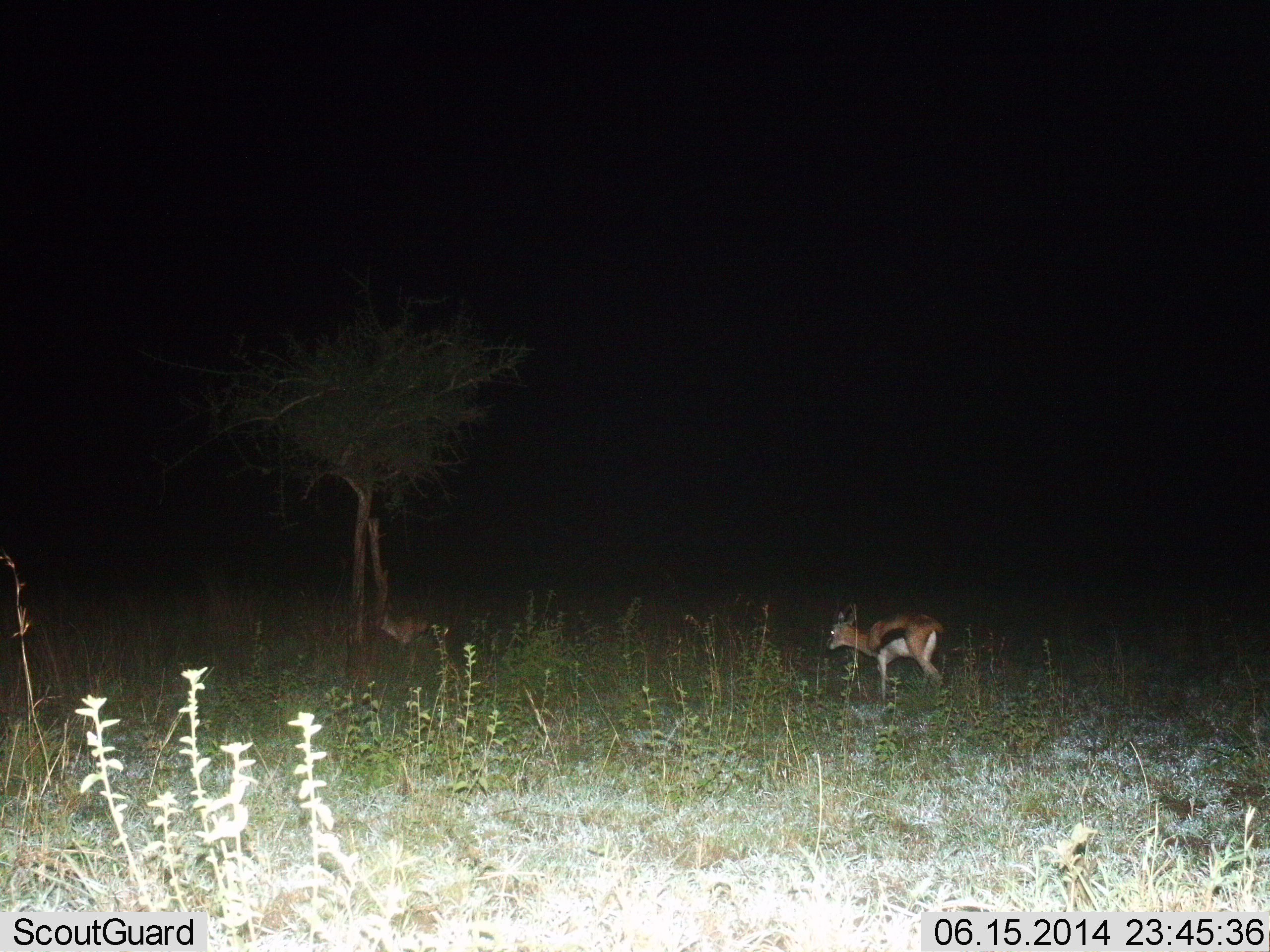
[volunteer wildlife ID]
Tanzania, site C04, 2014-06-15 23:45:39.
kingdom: Animalia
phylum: Chordata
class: Mammalia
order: Artiodactyla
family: Bovidae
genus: Eudorcas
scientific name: Eudorcas thomsonii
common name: thomson's gazelle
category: gazellethomsons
Gazellethomsons (thomson's gazelle) (Eudorcas thomsonii), count 1. Behavior (volunteer vote fractions): standing 70%, resting 10%, moving 30%, interacting 0%. Young present (vote fraction): 10%. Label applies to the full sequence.